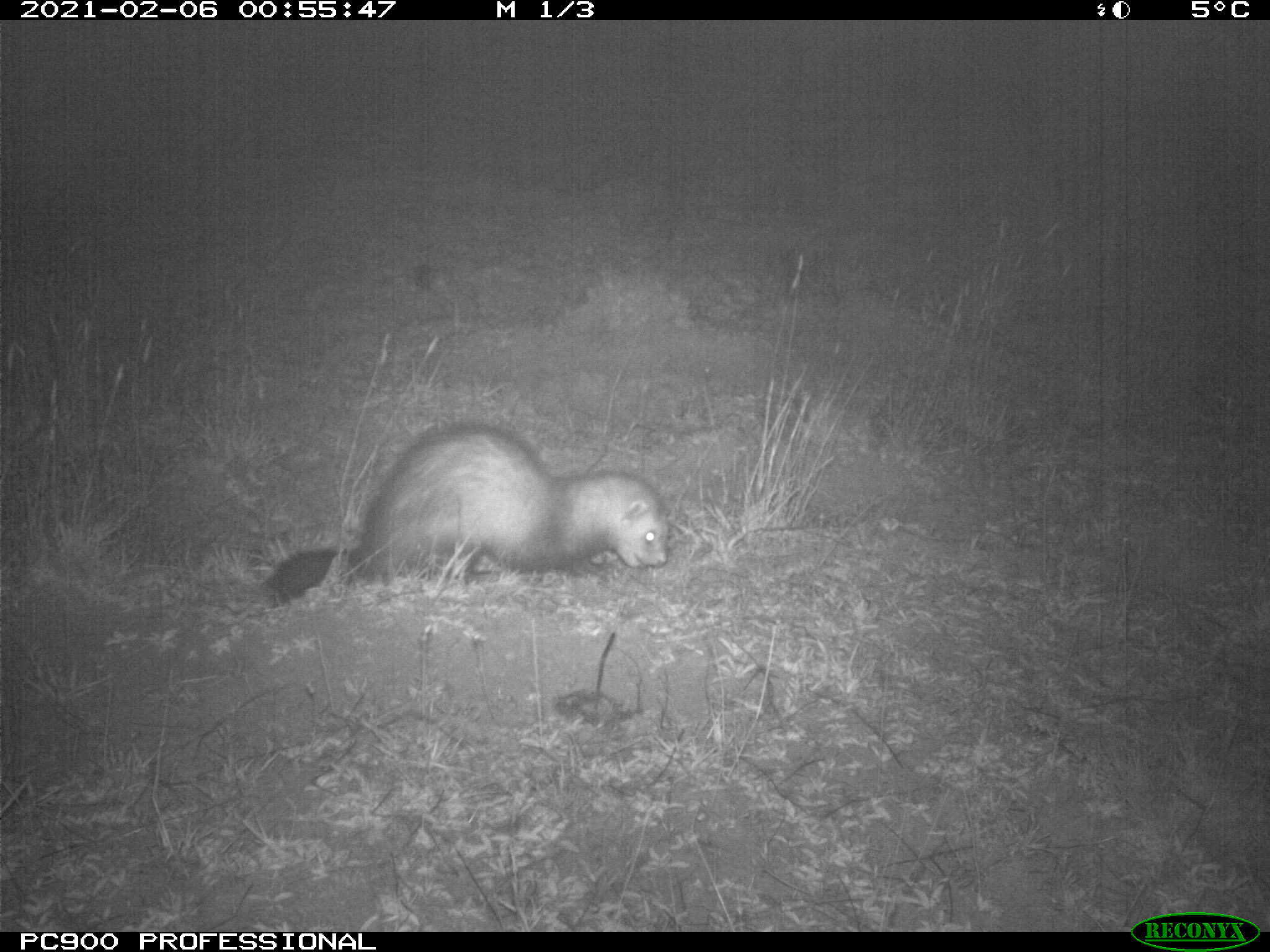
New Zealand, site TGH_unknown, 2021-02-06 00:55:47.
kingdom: Animalia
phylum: Chordata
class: Mammalia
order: Carnivora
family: Mustelidae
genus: Mustela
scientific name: Mustela furo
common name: ferret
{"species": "ferret (Mustela furo)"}